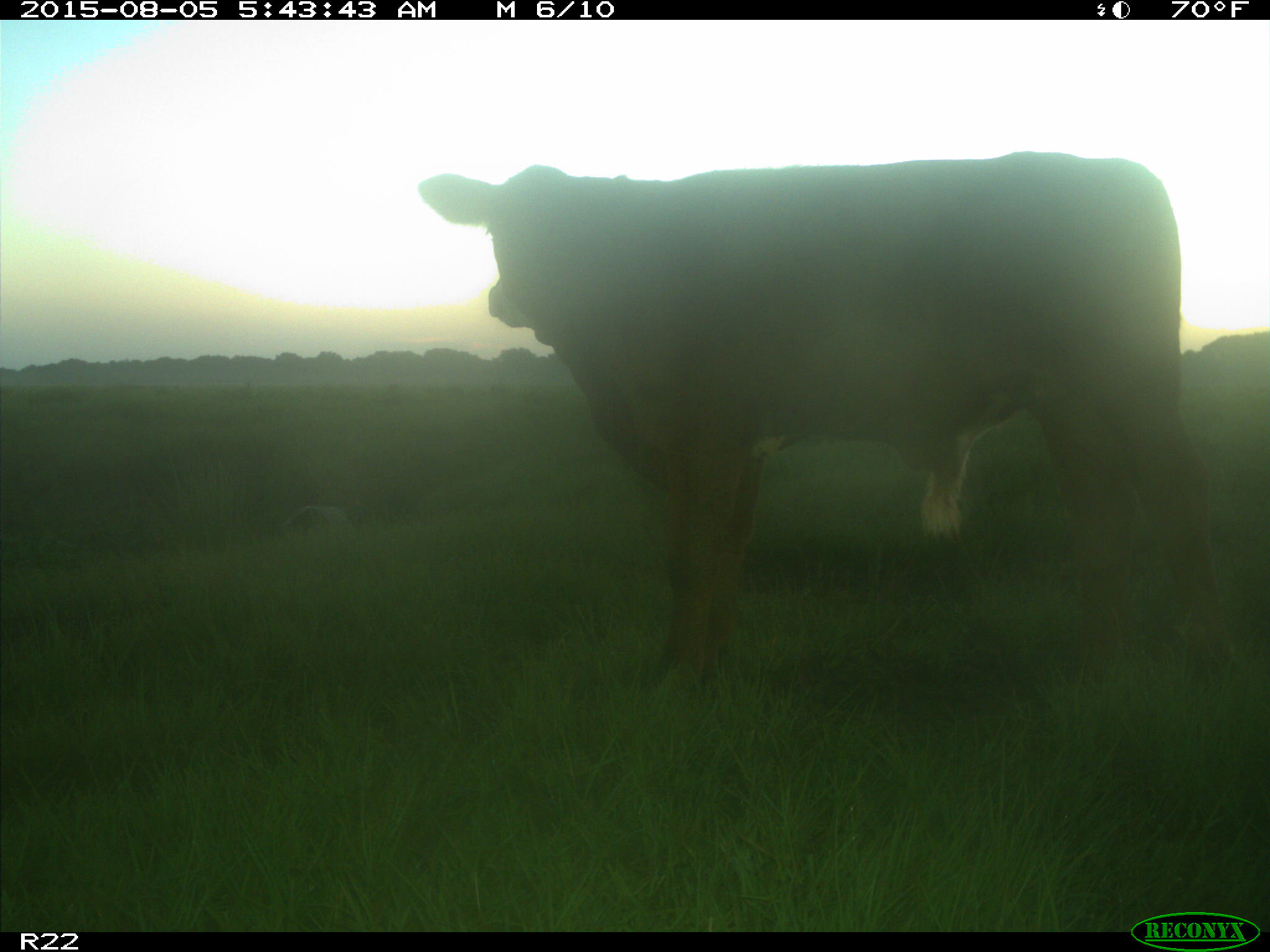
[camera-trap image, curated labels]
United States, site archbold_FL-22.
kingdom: Animalia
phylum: Chordata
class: Mammalia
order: Artiodactyla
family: Bovidae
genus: Bos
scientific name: Bos taurus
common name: domestic cow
Bos taurus (domestic cow).